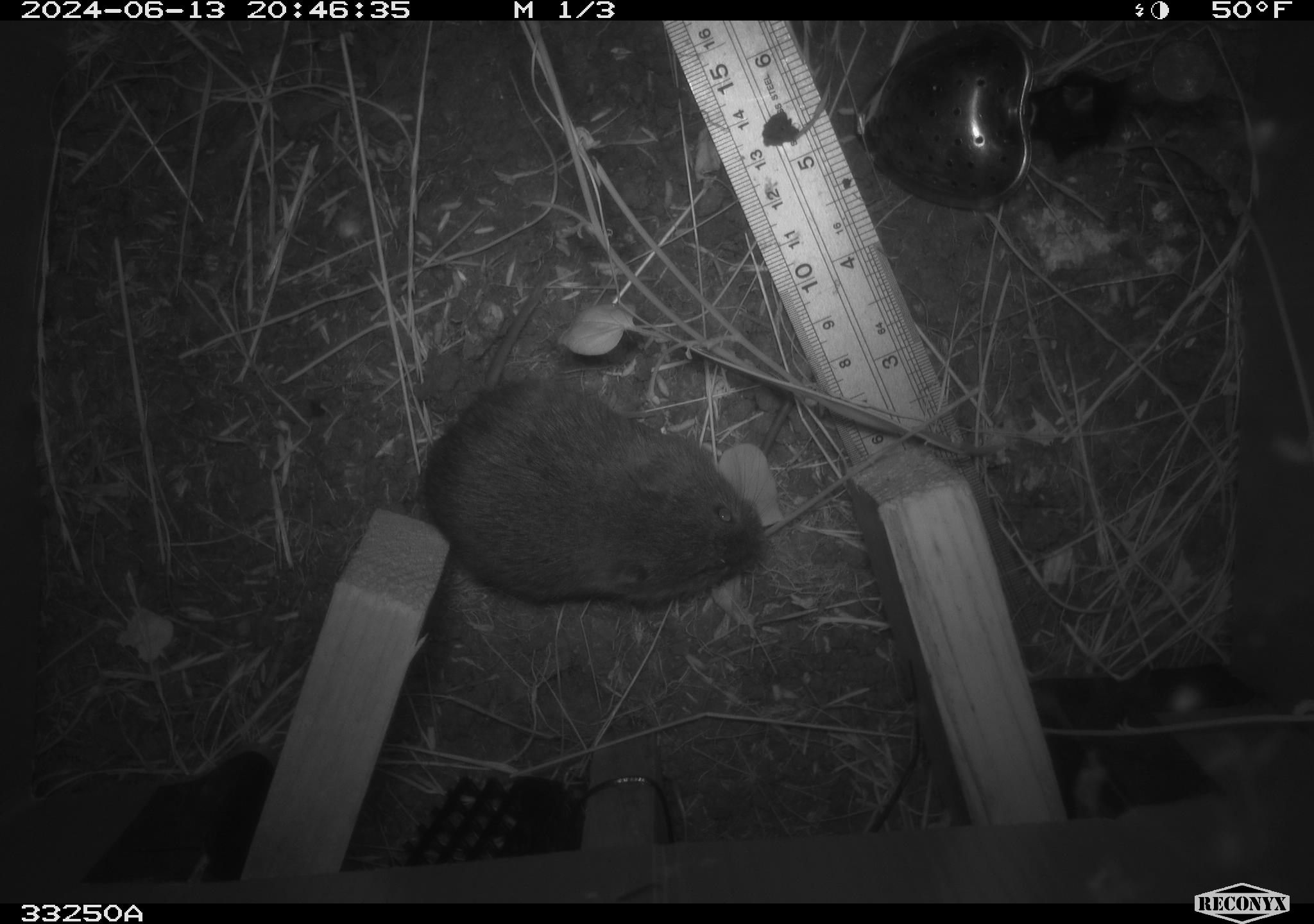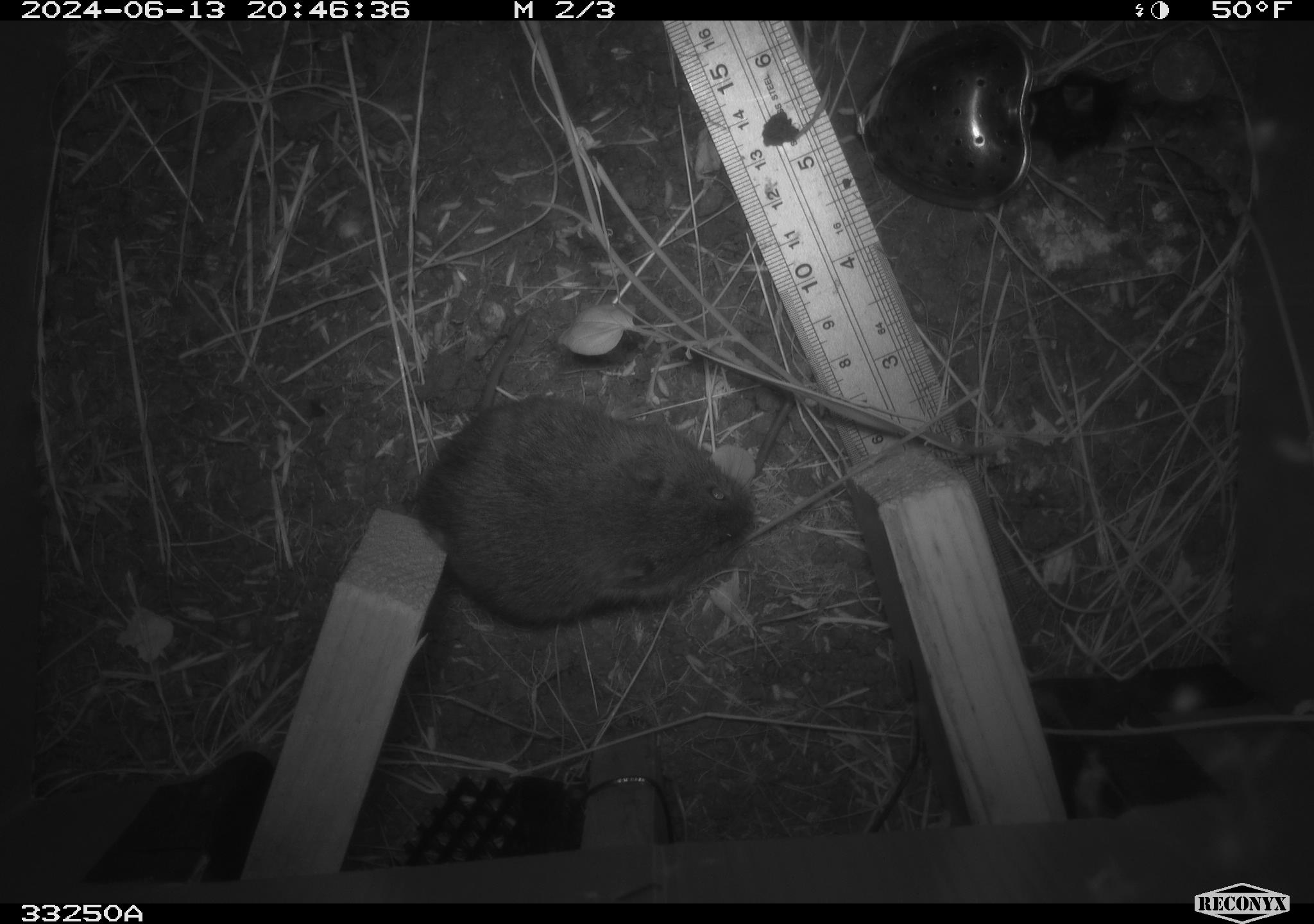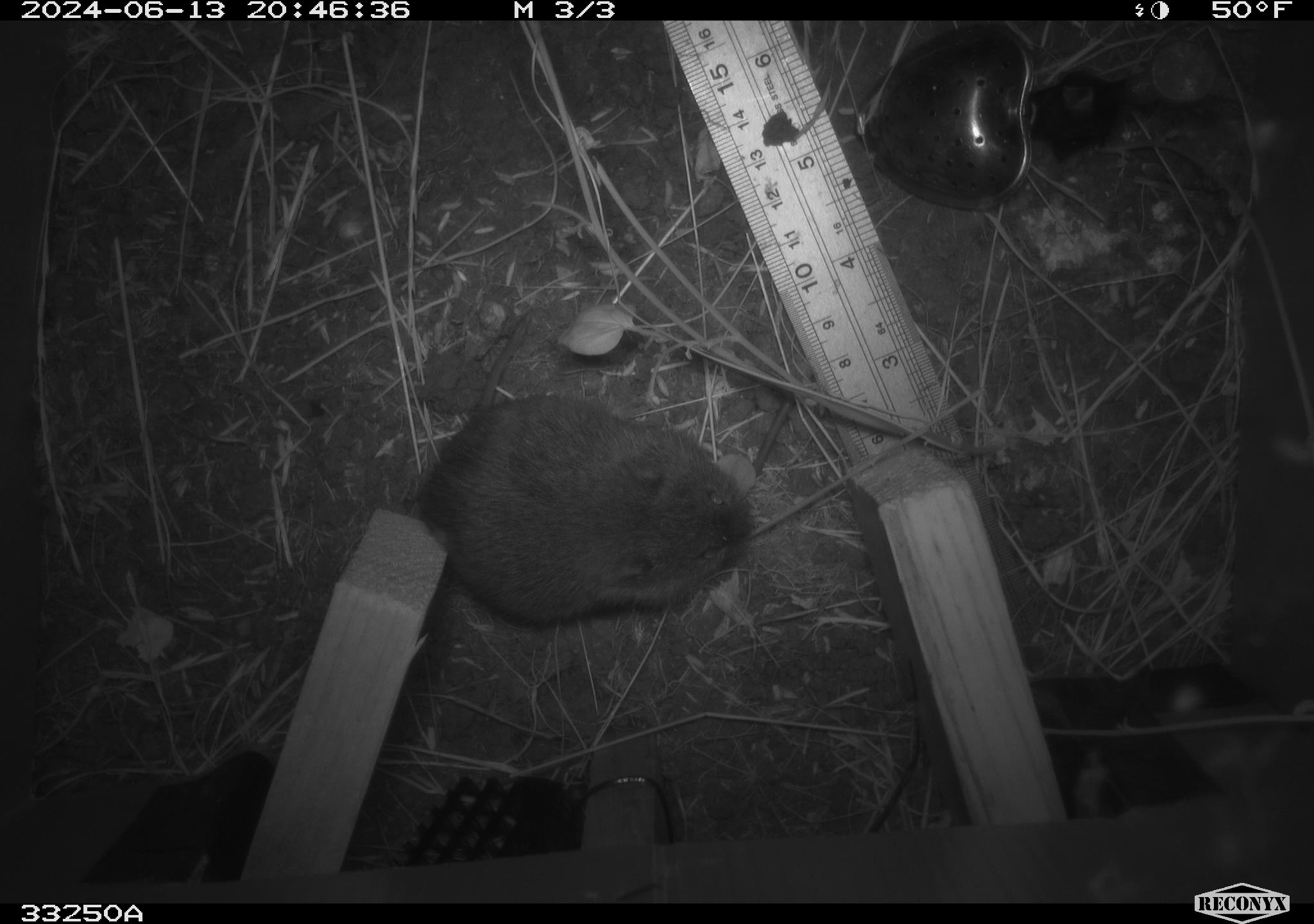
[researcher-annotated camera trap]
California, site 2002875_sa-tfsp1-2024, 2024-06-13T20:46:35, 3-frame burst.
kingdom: Animalia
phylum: Chordata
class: Mammalia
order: Rodentia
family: Cricetidae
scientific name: Arvicolinae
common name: voles, lemmings, and muskrats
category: arvicolinae subfamily